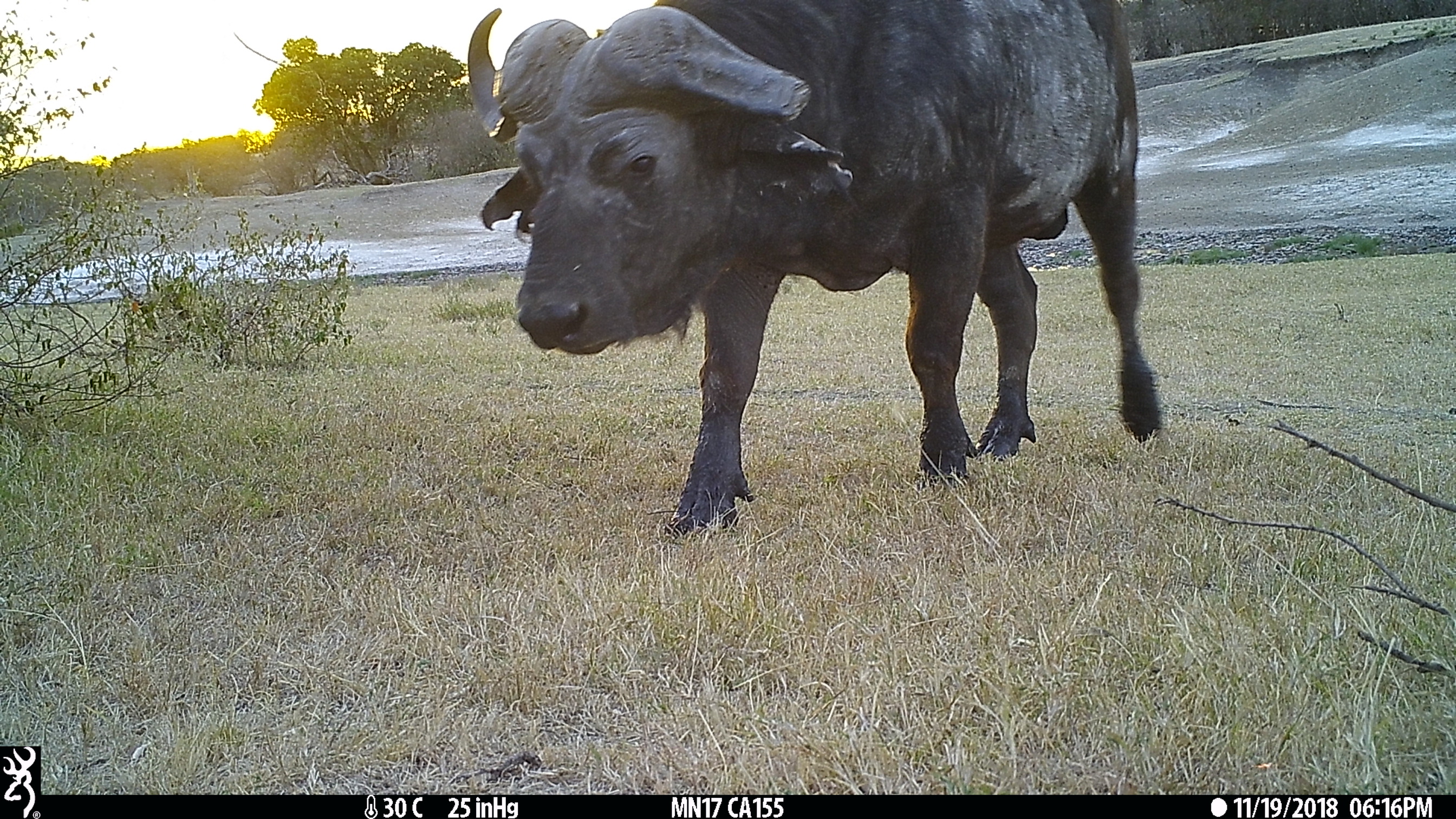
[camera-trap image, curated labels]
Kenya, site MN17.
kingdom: Animalia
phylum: Chordata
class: Mammalia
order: Artiodactyla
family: Bovidae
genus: Syncerus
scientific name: Syncerus caffer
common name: buffalo